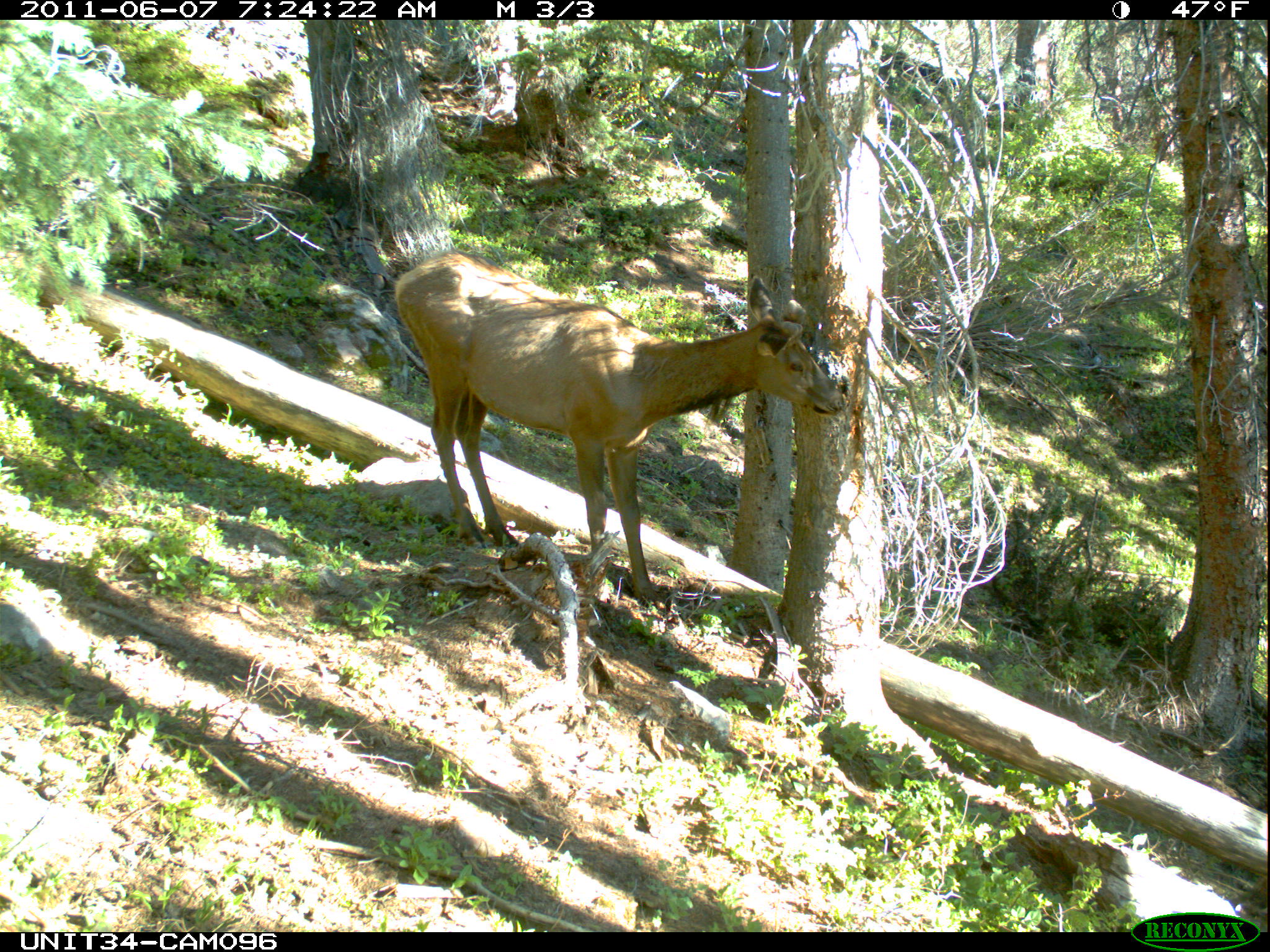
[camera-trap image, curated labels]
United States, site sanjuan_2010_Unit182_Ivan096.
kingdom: Animalia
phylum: Chordata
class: Mammalia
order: Artiodactyla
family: Cervidae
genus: Cervus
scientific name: Cervus elaphus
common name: red deer